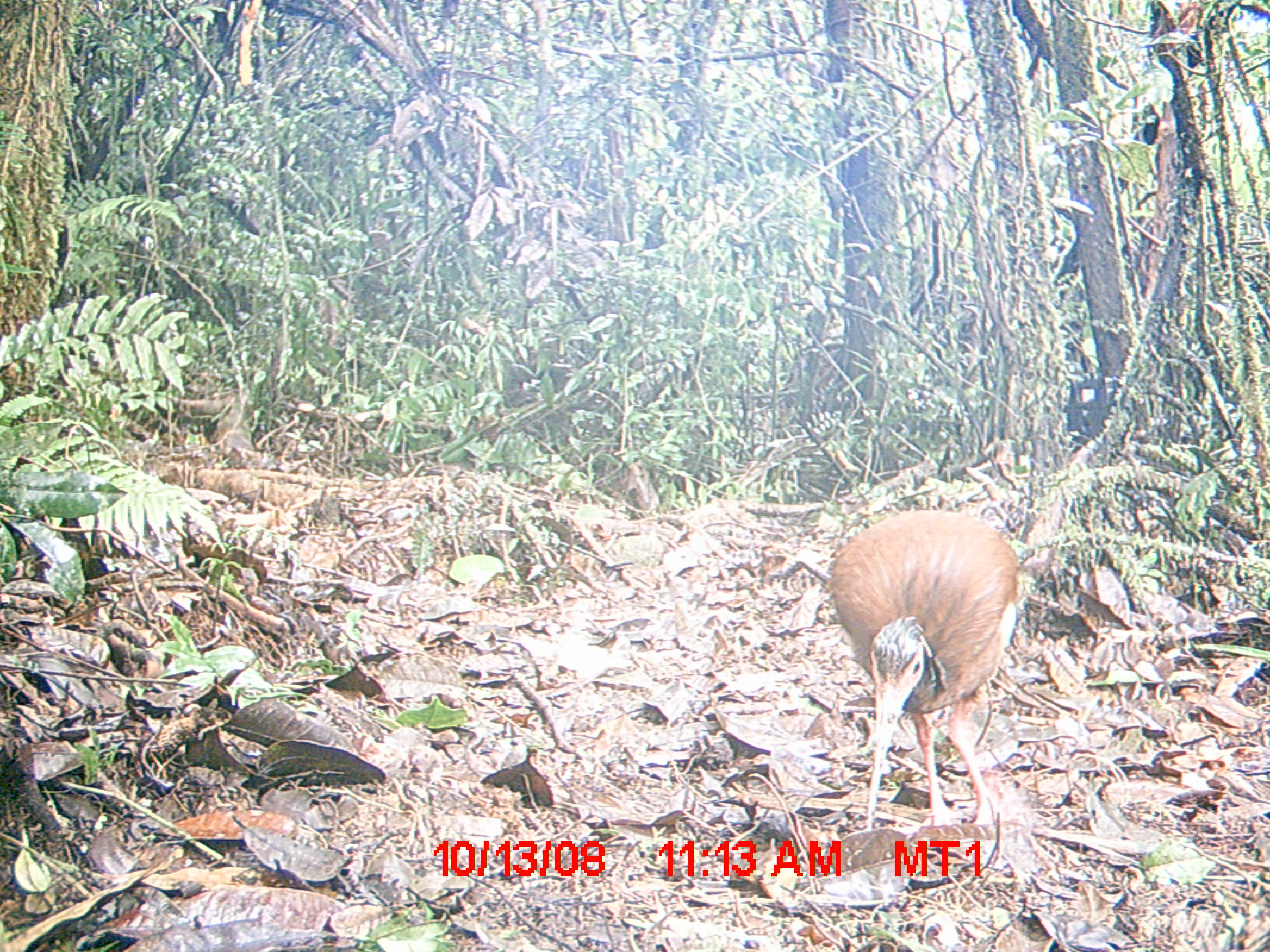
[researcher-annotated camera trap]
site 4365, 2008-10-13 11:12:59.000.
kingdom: Animalia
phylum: Chordata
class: Aves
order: Pelecaniformes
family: Threskiornithidae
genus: Lophotibis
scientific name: Lophotibis cristata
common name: madagascan ibis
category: lophotibis cristataa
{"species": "lophotibis cristataa (madagascan ibis) (Lophotibis cristata)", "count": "2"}